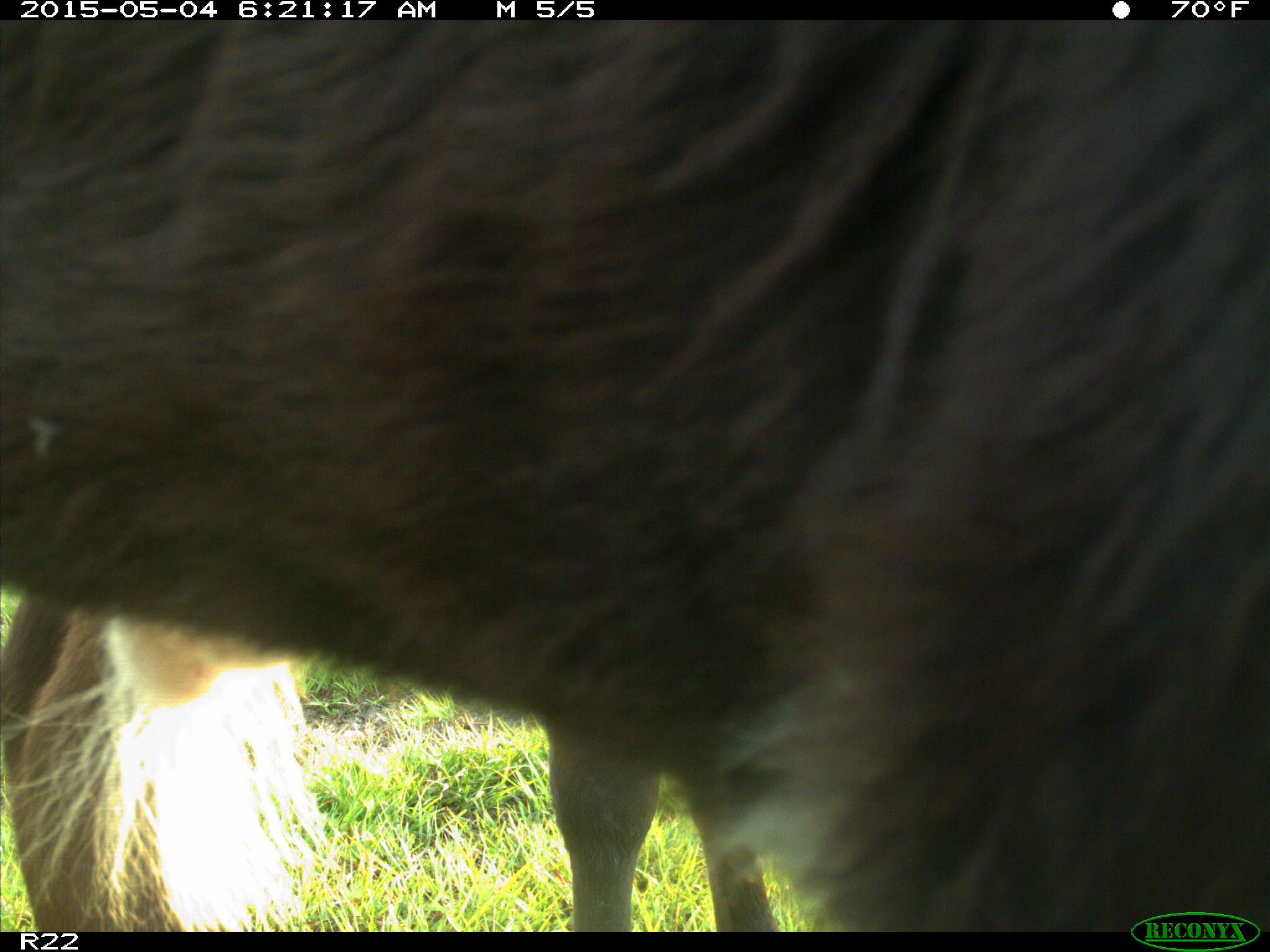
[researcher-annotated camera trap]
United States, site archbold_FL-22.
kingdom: Animalia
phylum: Chordata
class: Mammalia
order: Artiodactyla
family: Bovidae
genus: Bos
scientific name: Bos taurus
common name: domestic cow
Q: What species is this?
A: Bos taurus (domestic cow).